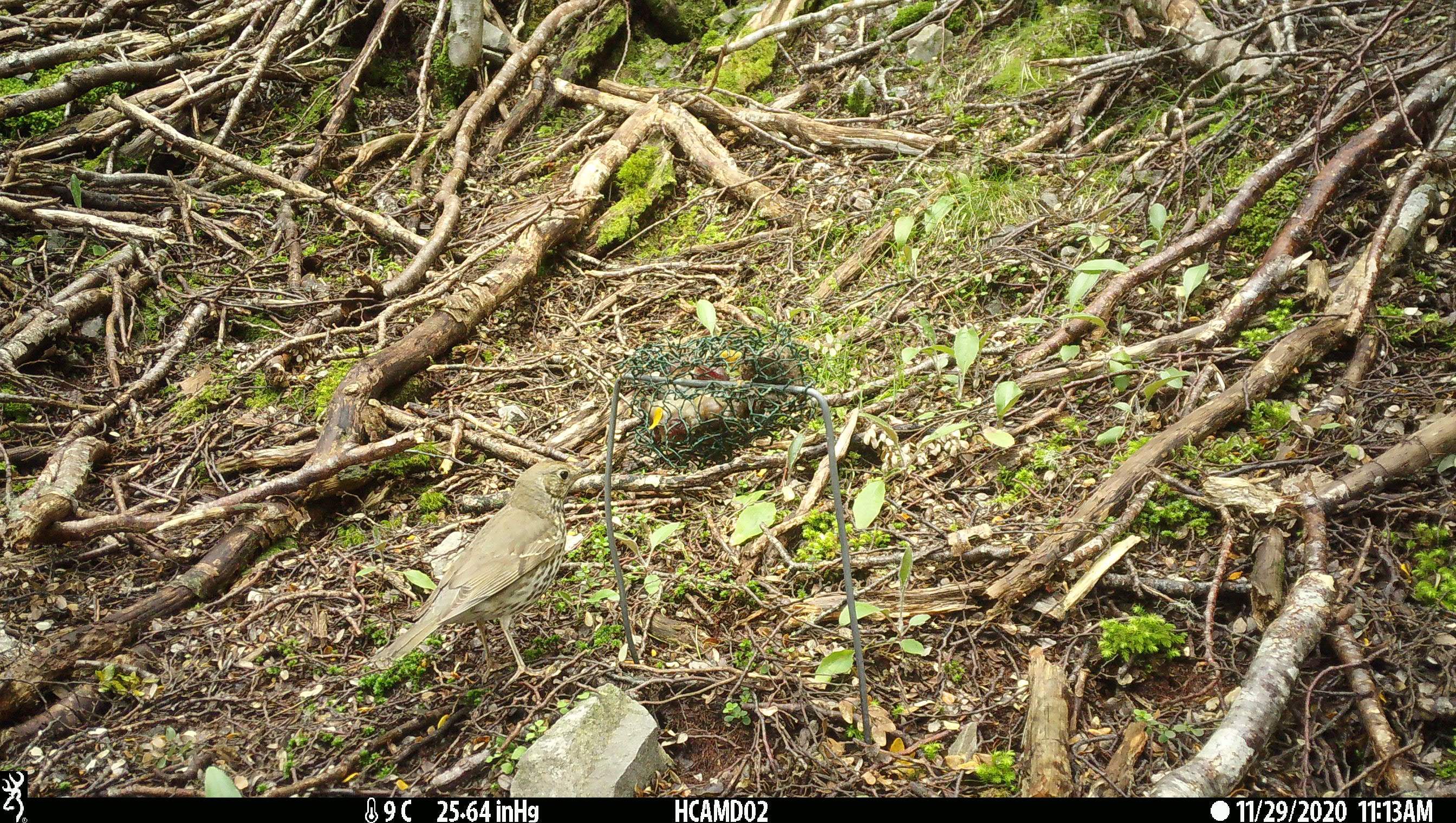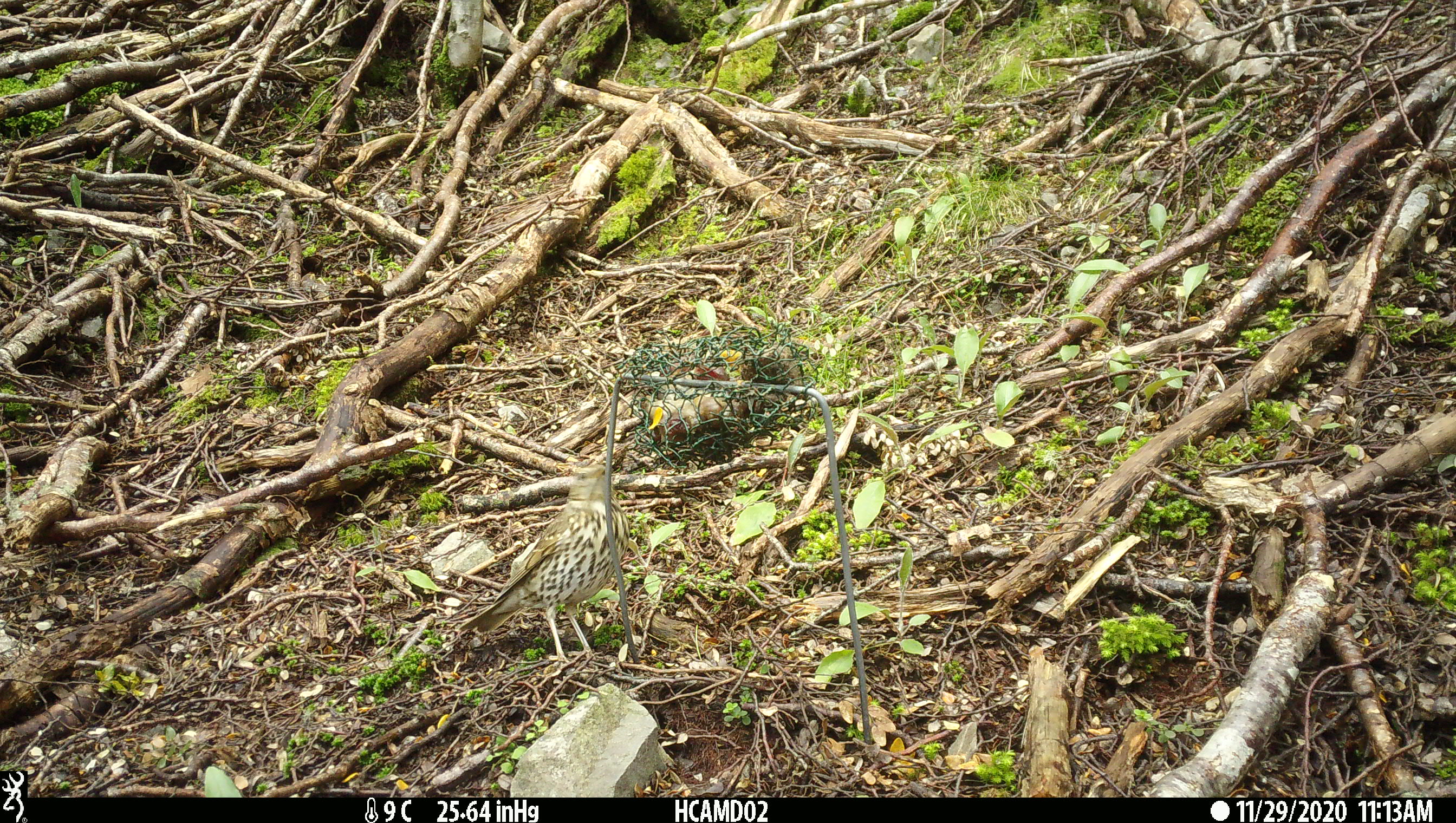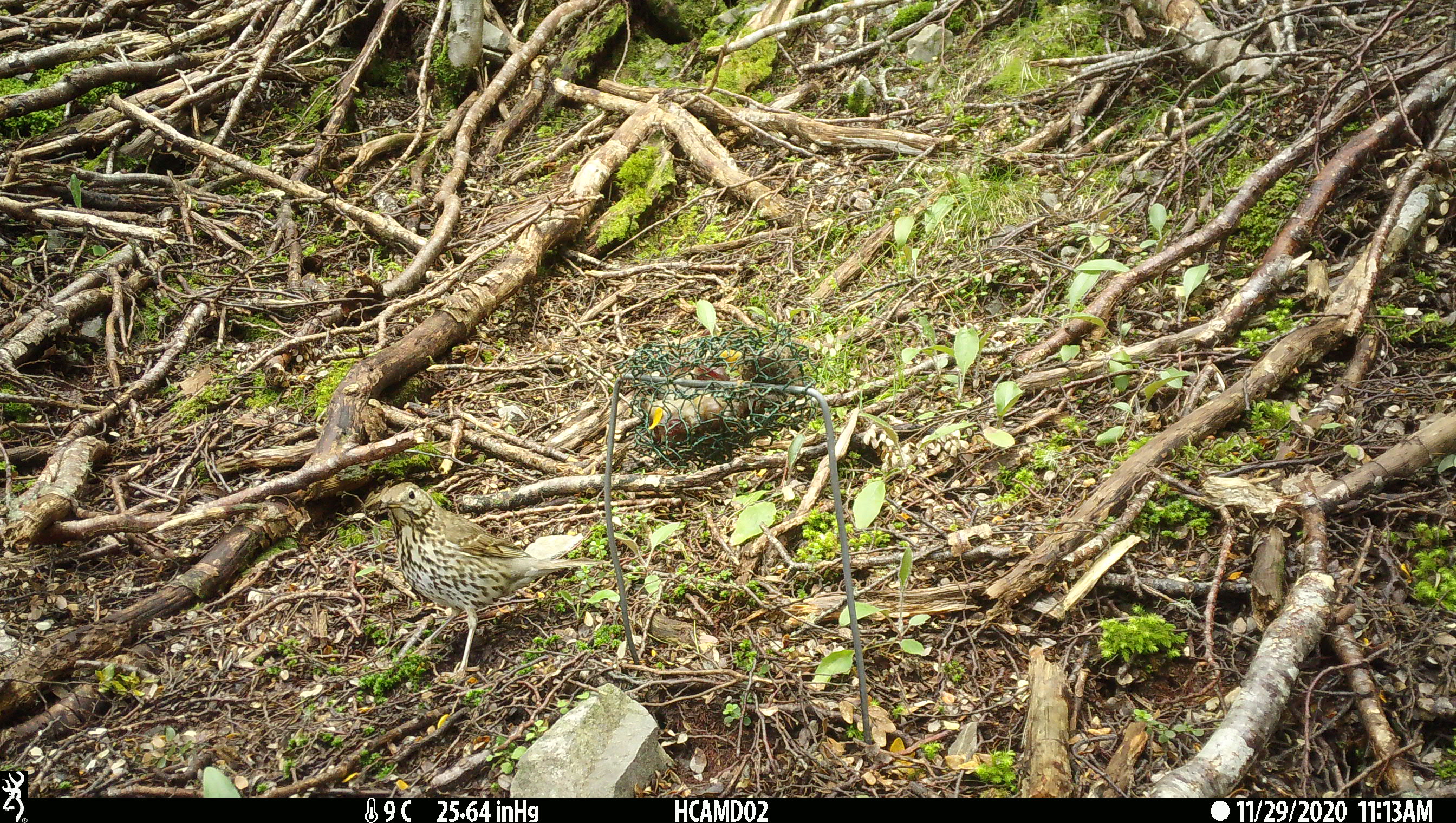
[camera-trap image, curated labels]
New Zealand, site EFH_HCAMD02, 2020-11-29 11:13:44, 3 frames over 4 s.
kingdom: Animalia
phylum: Chordata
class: Aves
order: Passeriformes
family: Turdidae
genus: Turdus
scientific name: Turdus philomelos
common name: song thrush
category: thrush